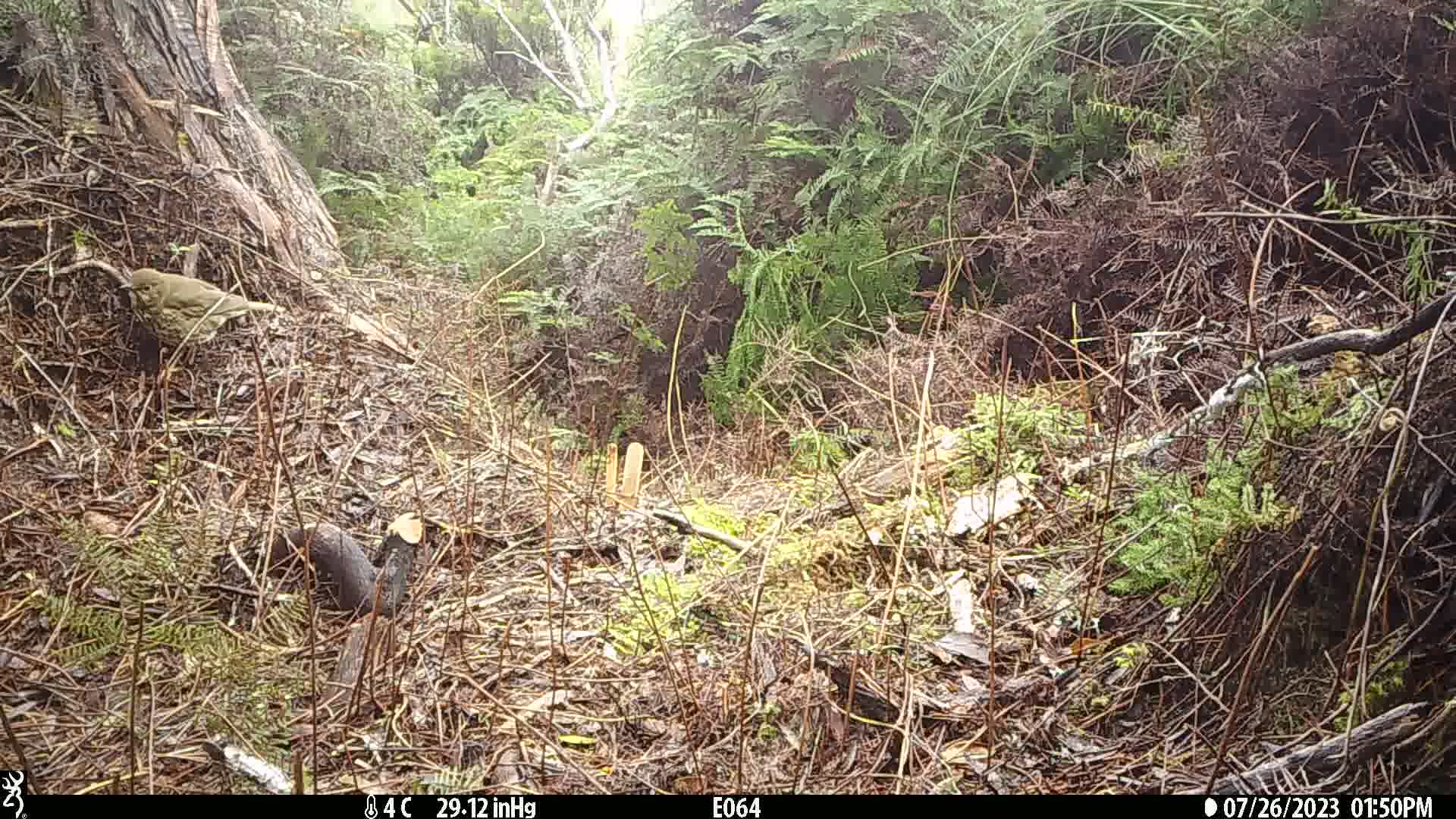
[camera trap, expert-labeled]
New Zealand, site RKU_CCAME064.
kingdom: Animalia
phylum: Chordata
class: Aves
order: Passeriformes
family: Turdidae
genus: Turdus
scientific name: Turdus philomelos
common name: song thrush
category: thrush